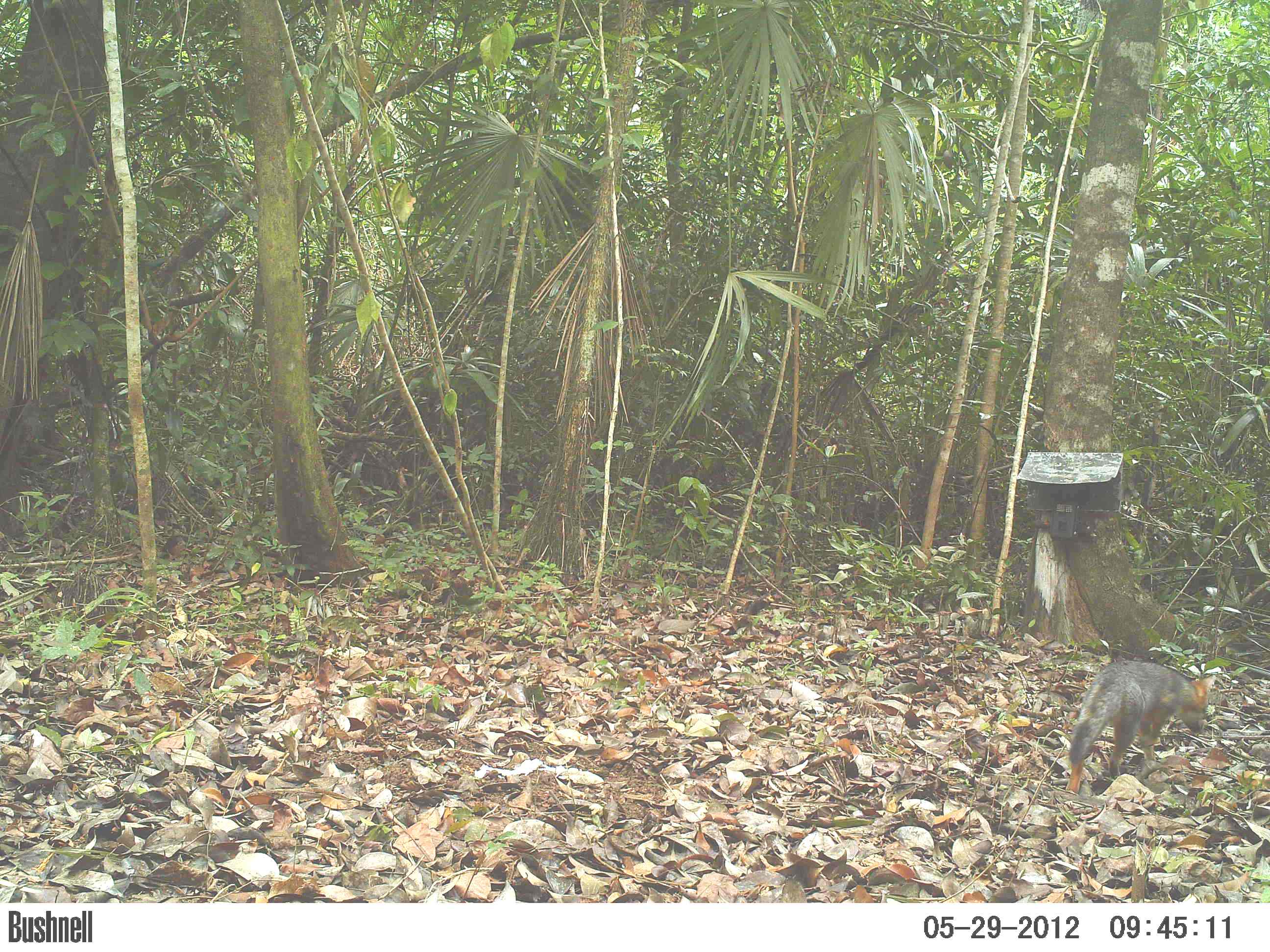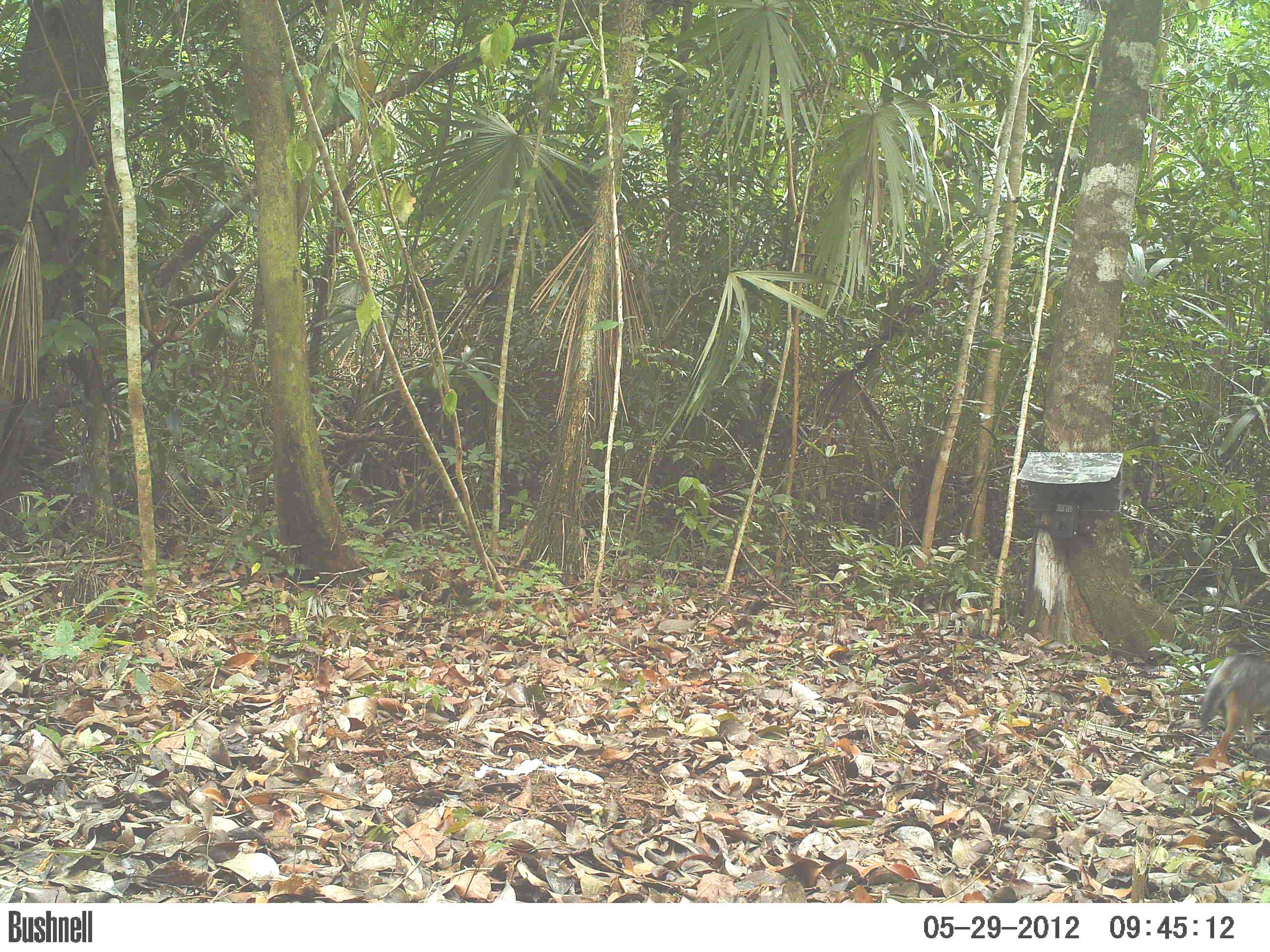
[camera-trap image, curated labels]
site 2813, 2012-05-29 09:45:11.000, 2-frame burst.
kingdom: Animalia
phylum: Chordata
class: Mammalia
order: Carnivora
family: Canidae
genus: Urocyon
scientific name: Urocyon cinereoargenteus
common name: gray fox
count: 2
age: adult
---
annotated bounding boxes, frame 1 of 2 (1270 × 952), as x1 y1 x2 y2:
urocyon cinereoargenteus: 1065 658 1216 792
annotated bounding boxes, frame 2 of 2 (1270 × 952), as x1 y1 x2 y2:
urocyon cinereoargenteus: 1196 649 1270 760